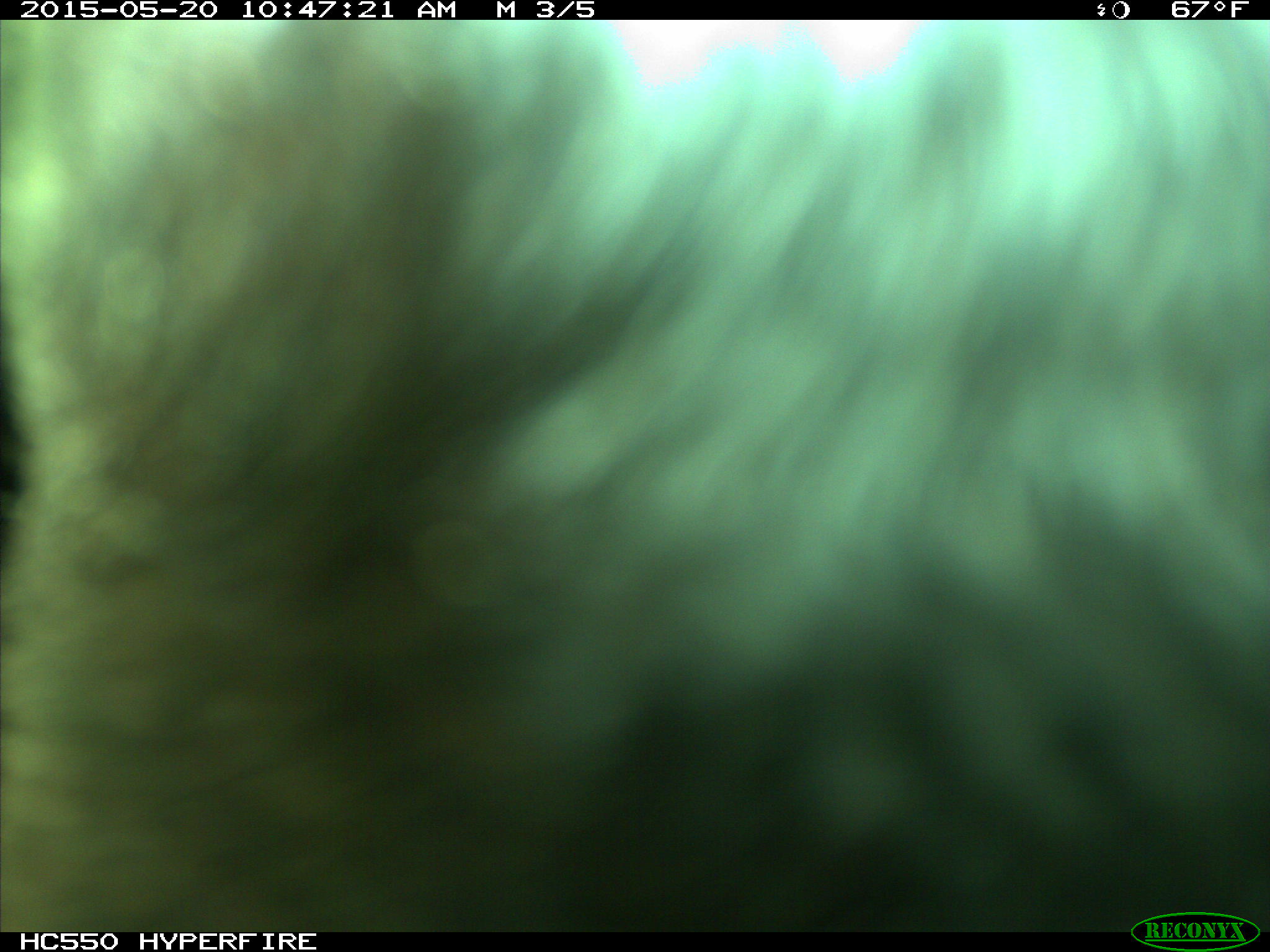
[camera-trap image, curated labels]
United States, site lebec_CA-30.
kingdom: Animalia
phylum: Chordata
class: Mammalia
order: Artiodactyla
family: Bovidae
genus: Bos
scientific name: Bos taurus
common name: domestic cow